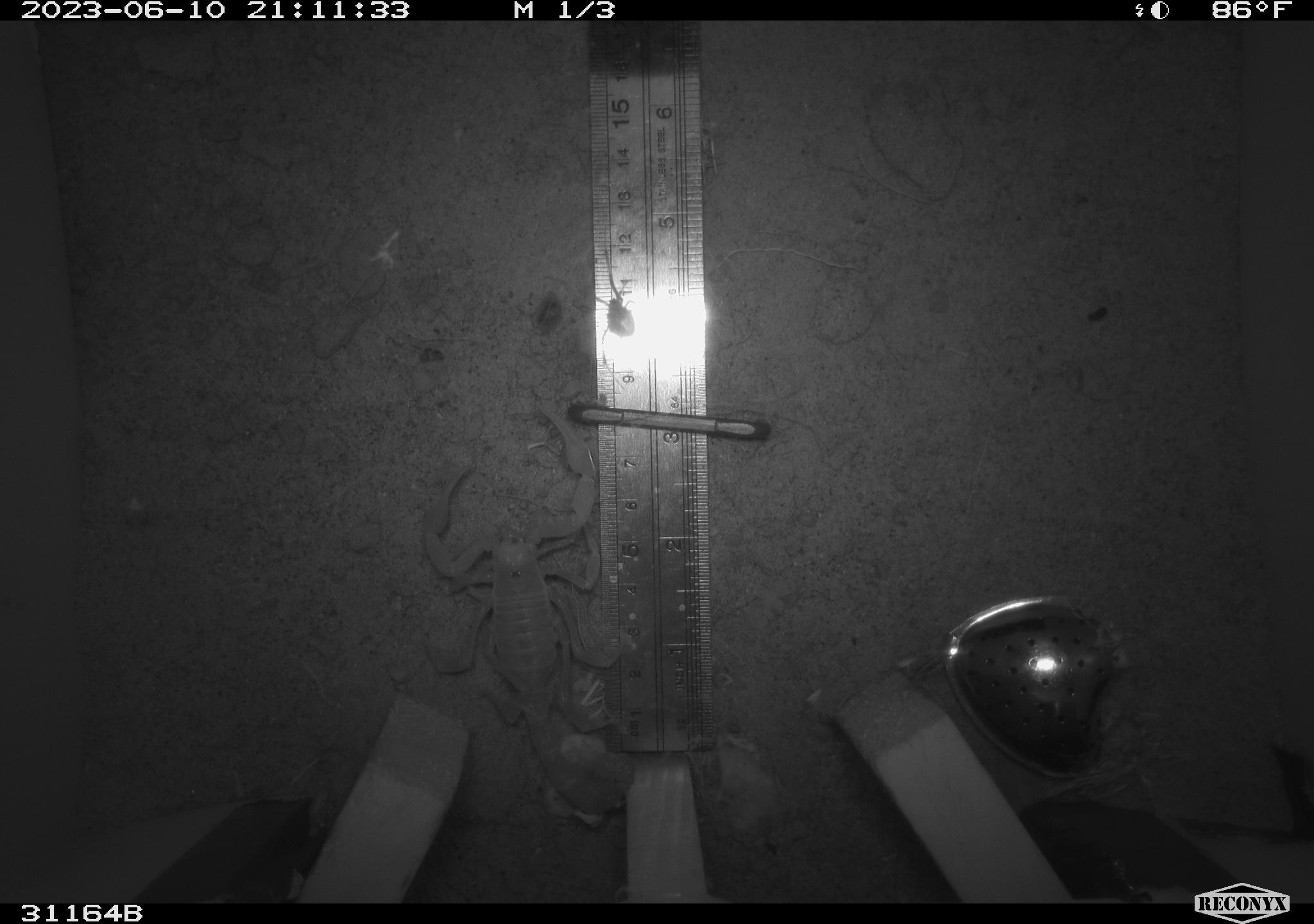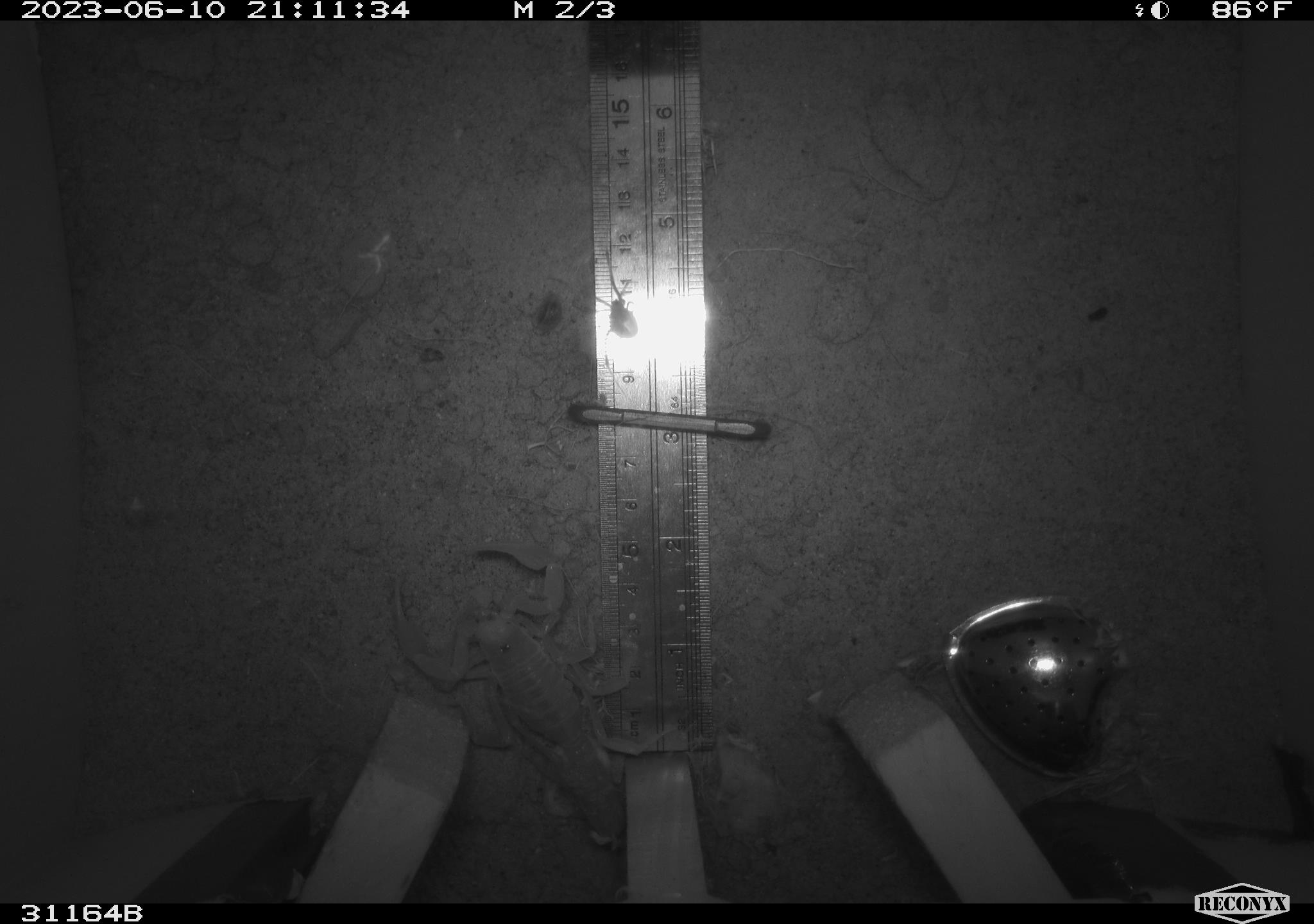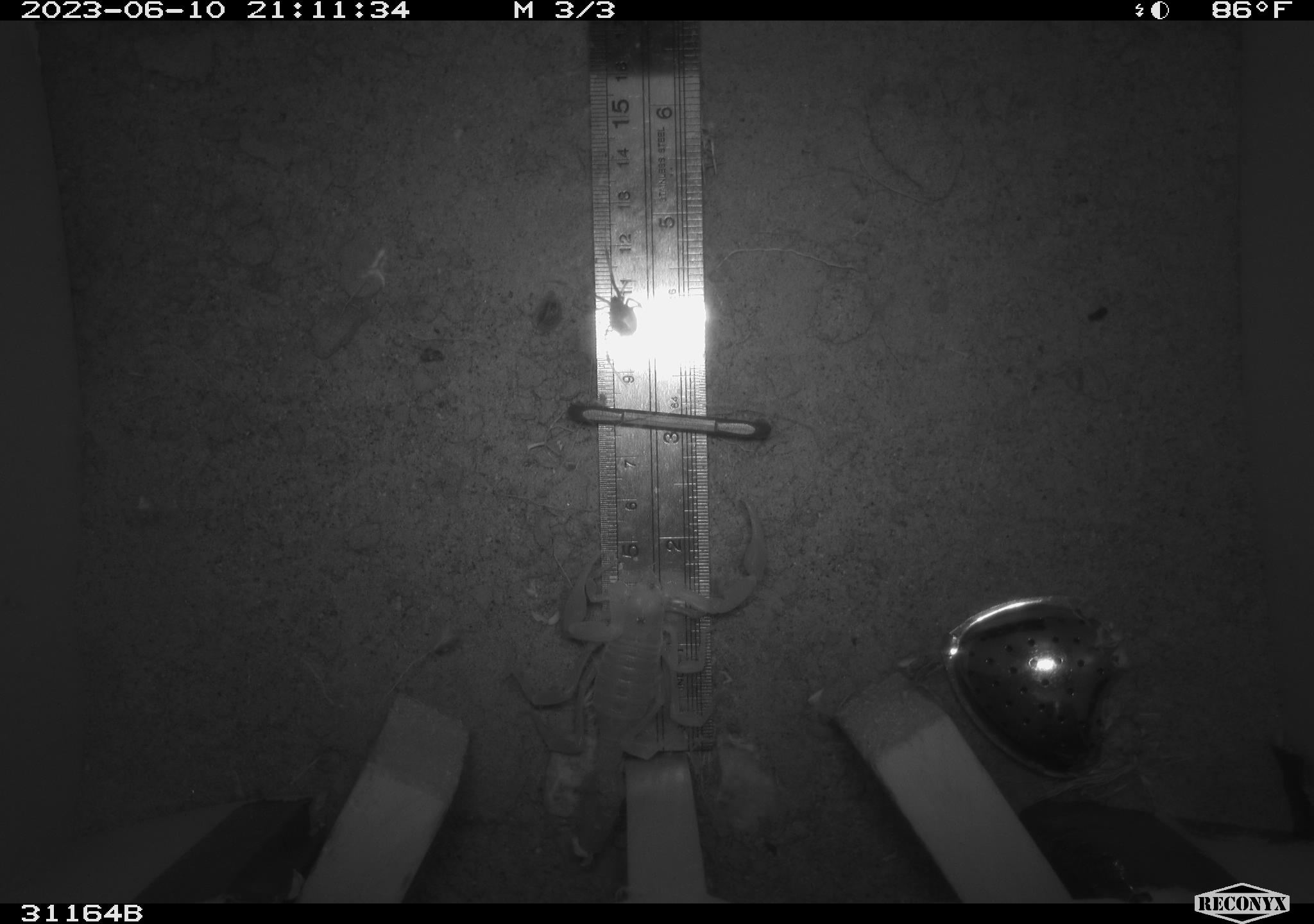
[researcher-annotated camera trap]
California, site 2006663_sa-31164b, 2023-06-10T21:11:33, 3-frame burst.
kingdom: Animalia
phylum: Arthropoda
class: Arachnida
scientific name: Arachnida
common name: arachnids